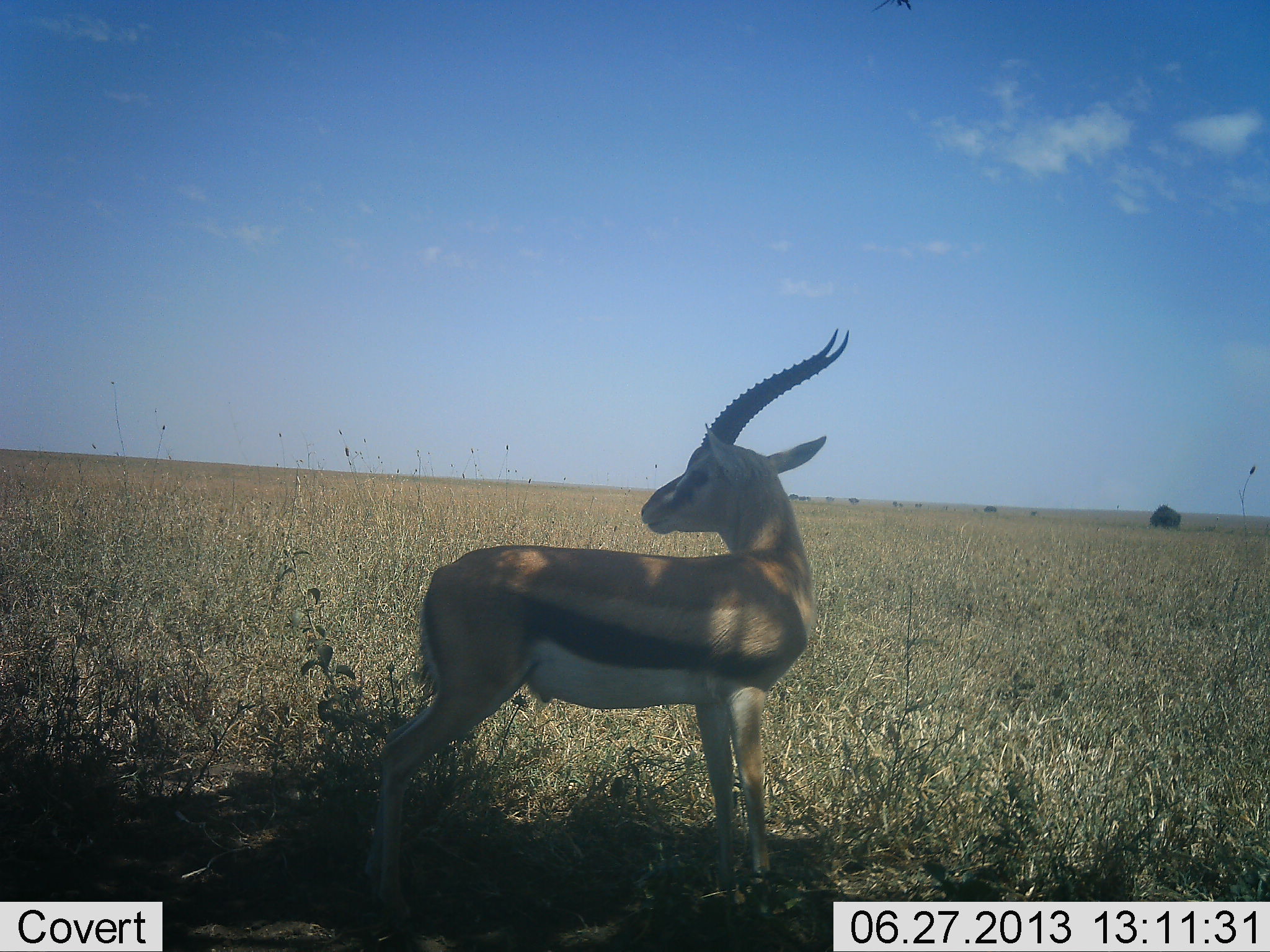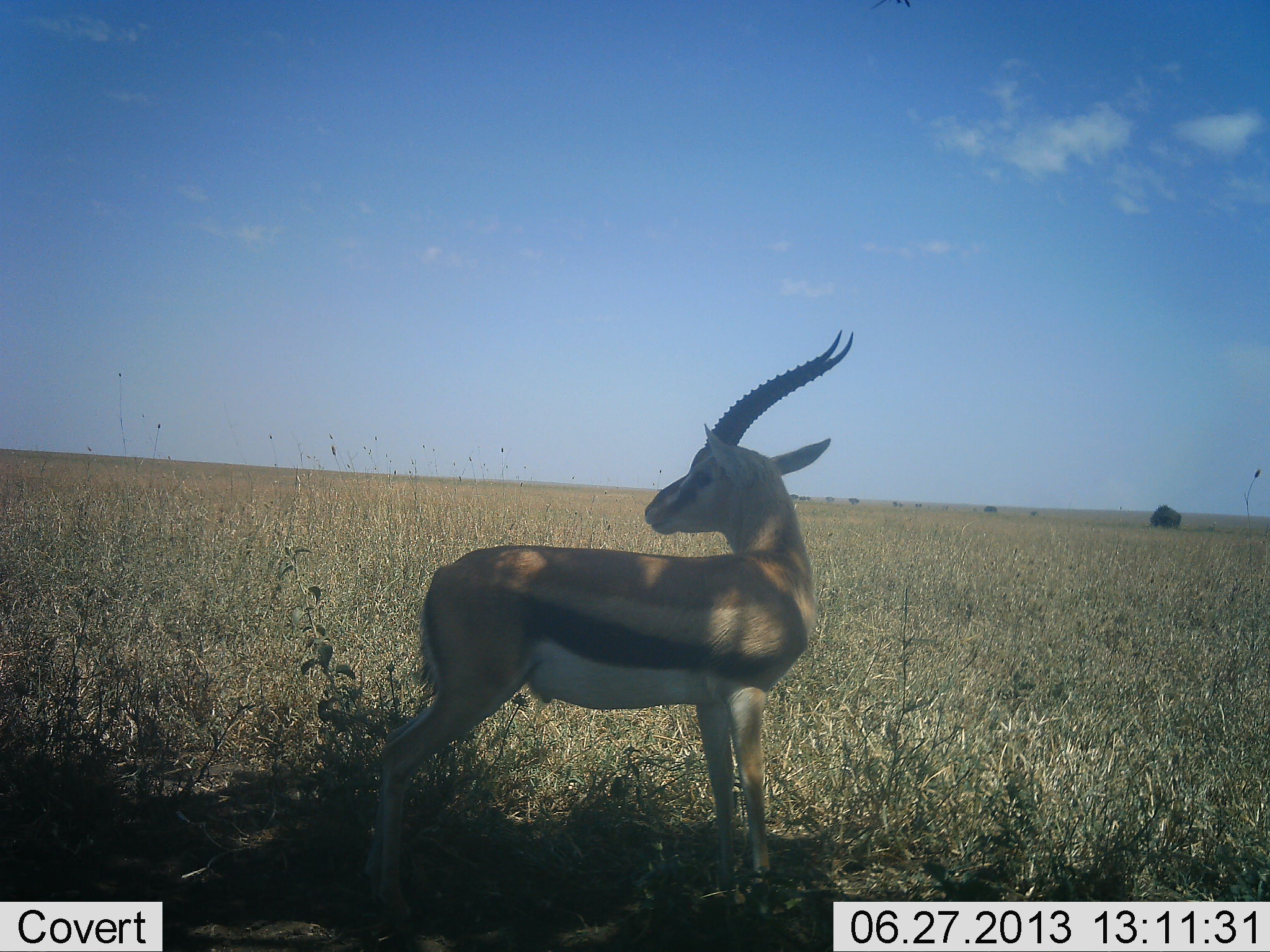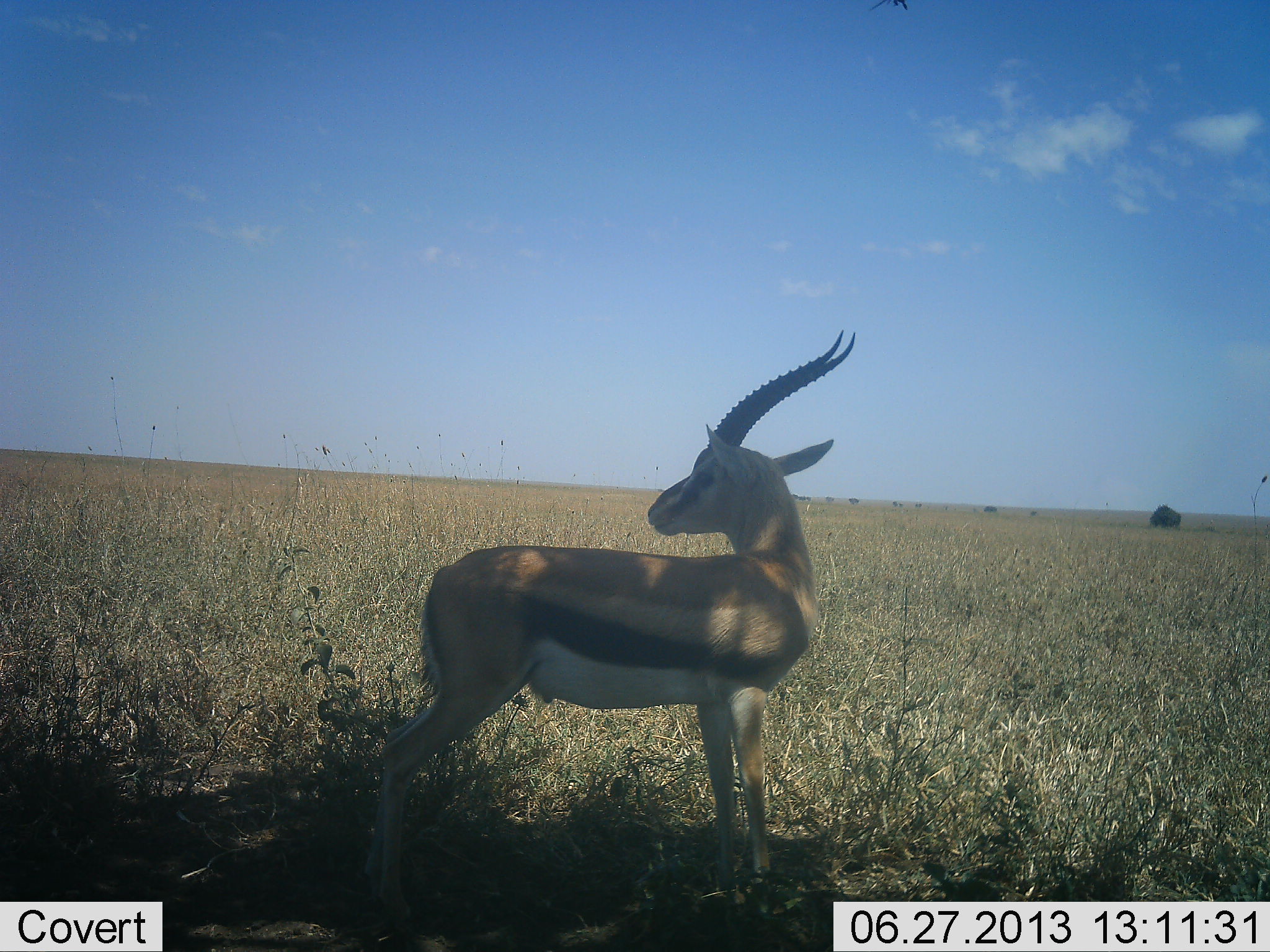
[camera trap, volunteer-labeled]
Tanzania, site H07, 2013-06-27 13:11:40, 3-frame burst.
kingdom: Animalia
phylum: Chordata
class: Mammalia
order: Artiodactyla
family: Bovidae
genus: Eudorcas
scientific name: Eudorcas thomsonii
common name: thomson's gazelle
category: gazellethomsons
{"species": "gazellethomsons (thomson's gazelle) (Eudorcas thomsonii)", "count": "1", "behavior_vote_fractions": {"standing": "100%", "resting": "0%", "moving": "0%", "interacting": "0%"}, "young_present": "0%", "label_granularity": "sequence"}